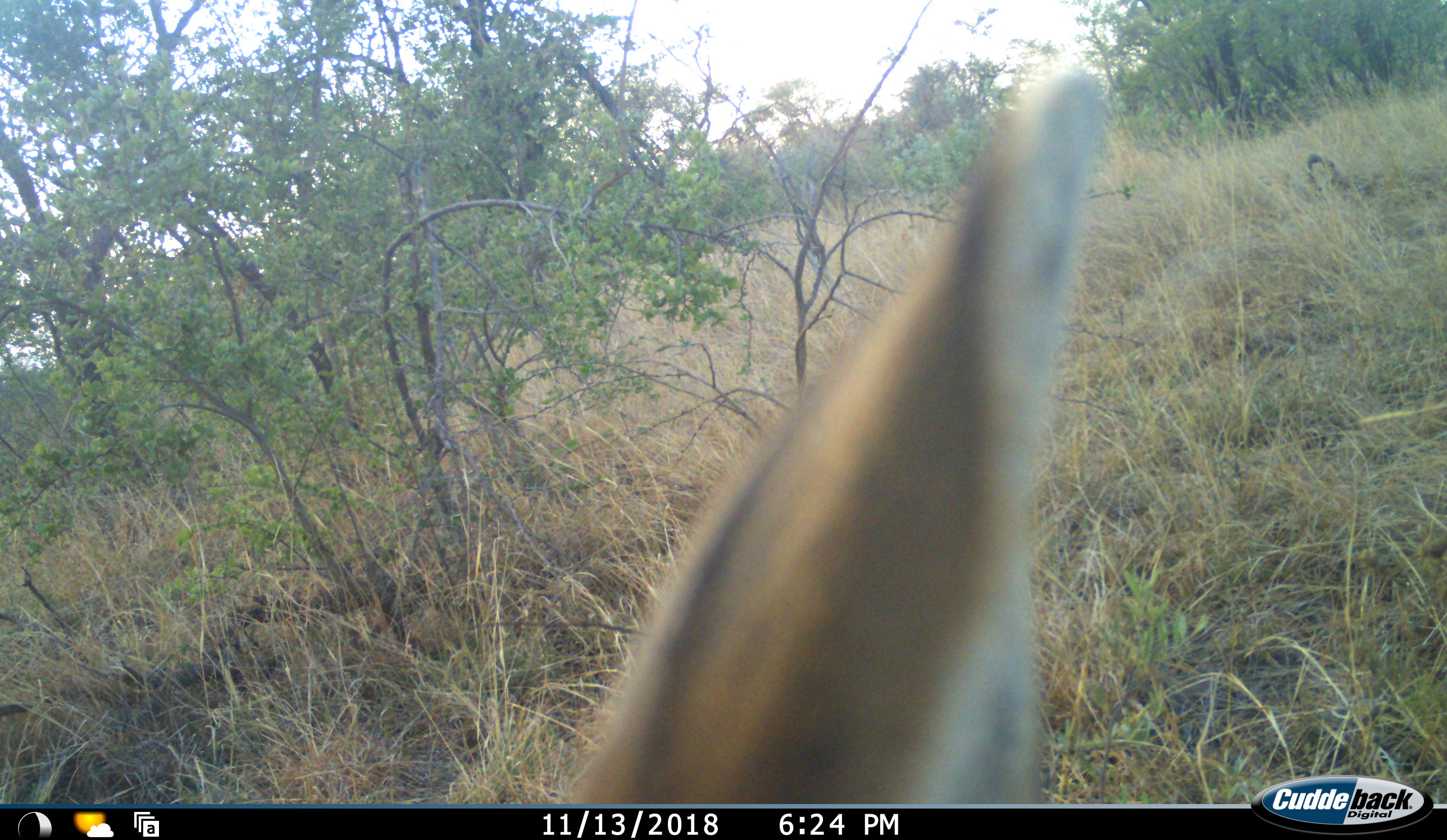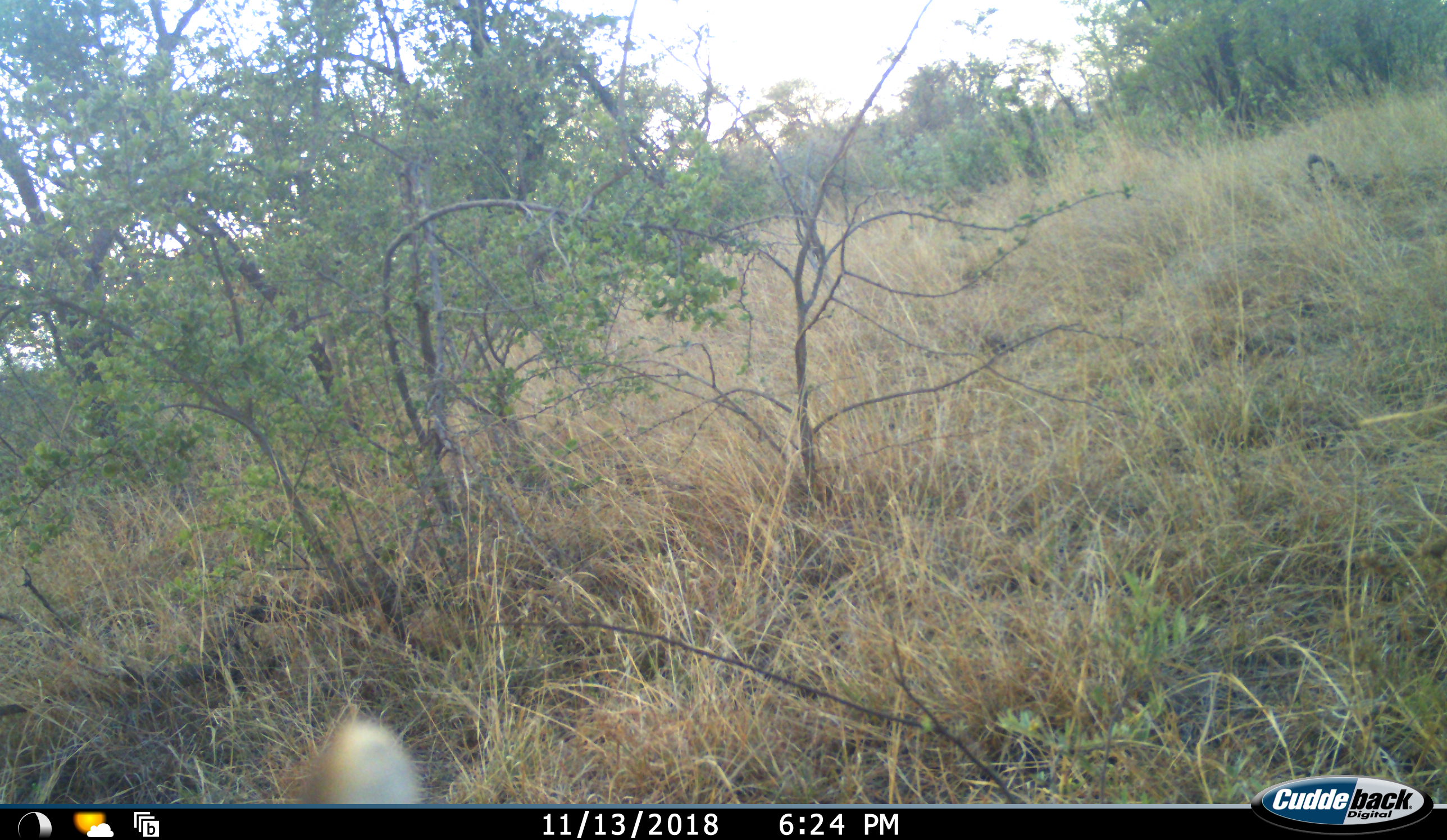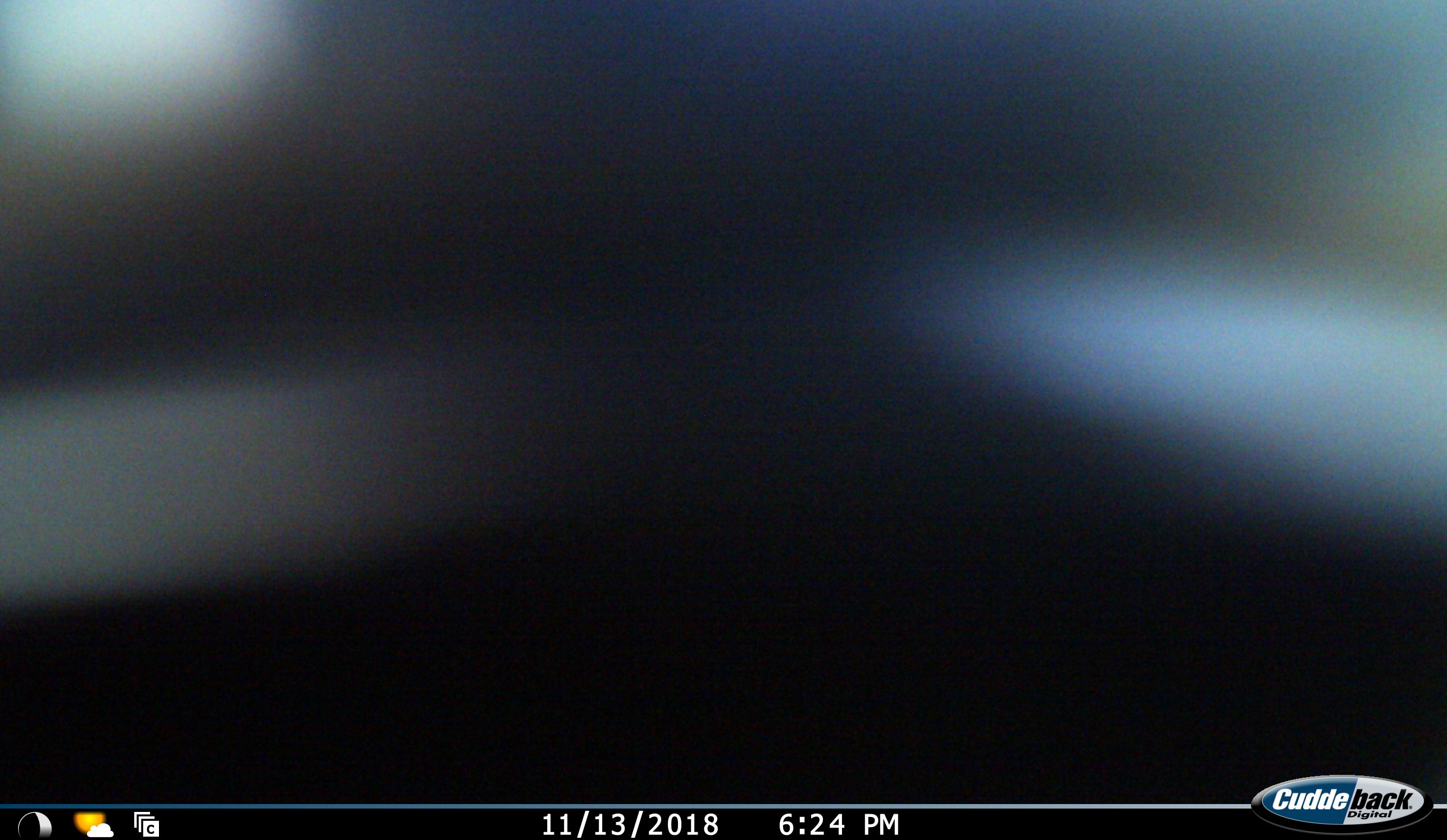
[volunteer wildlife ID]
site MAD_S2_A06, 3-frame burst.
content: unidentified animal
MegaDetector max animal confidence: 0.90